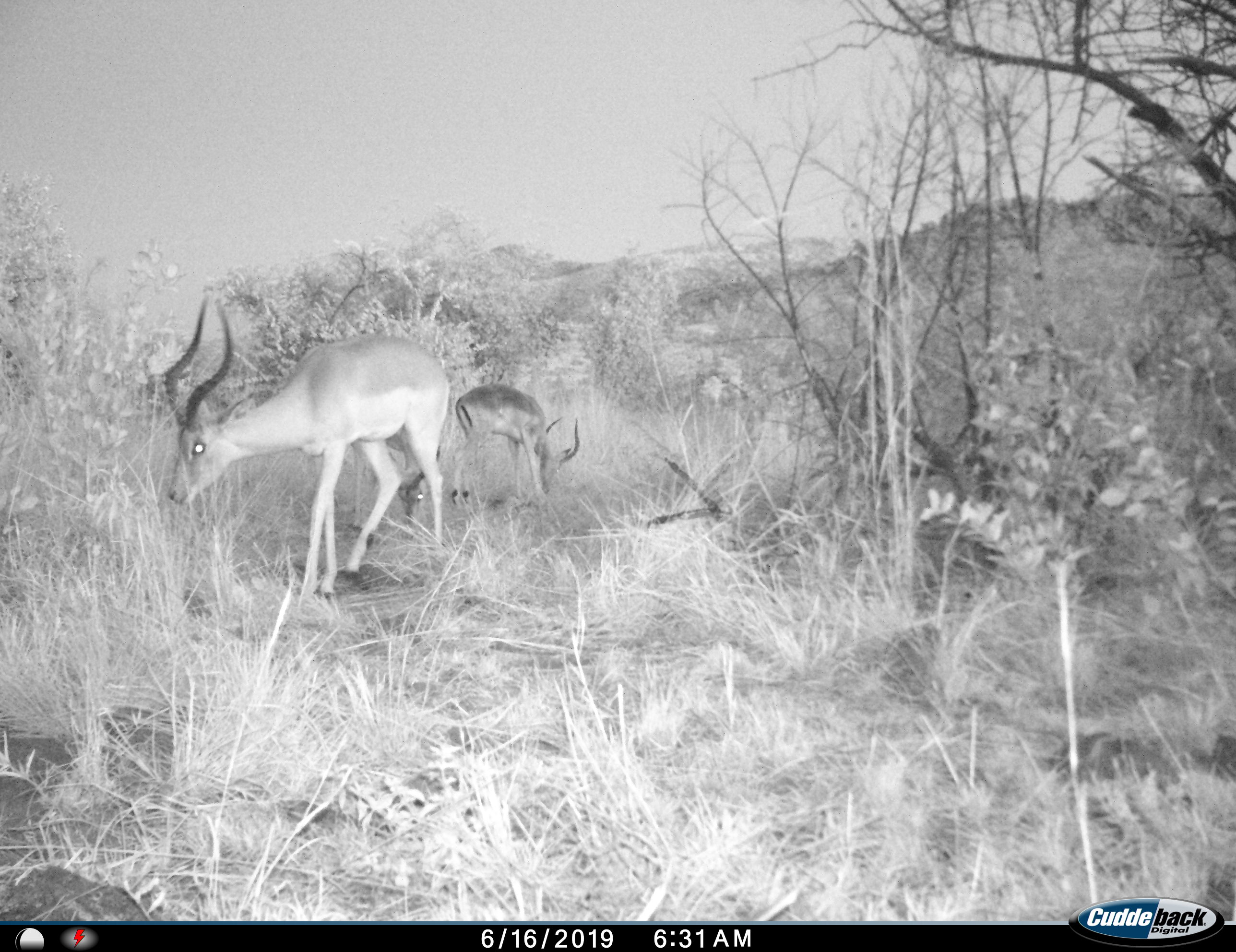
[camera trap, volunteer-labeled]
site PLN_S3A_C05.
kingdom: Animalia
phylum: Chordata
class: Mammalia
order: Artiodactyla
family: Bovidae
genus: Aepyceros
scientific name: Aepyceros melampus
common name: impala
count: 2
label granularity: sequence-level